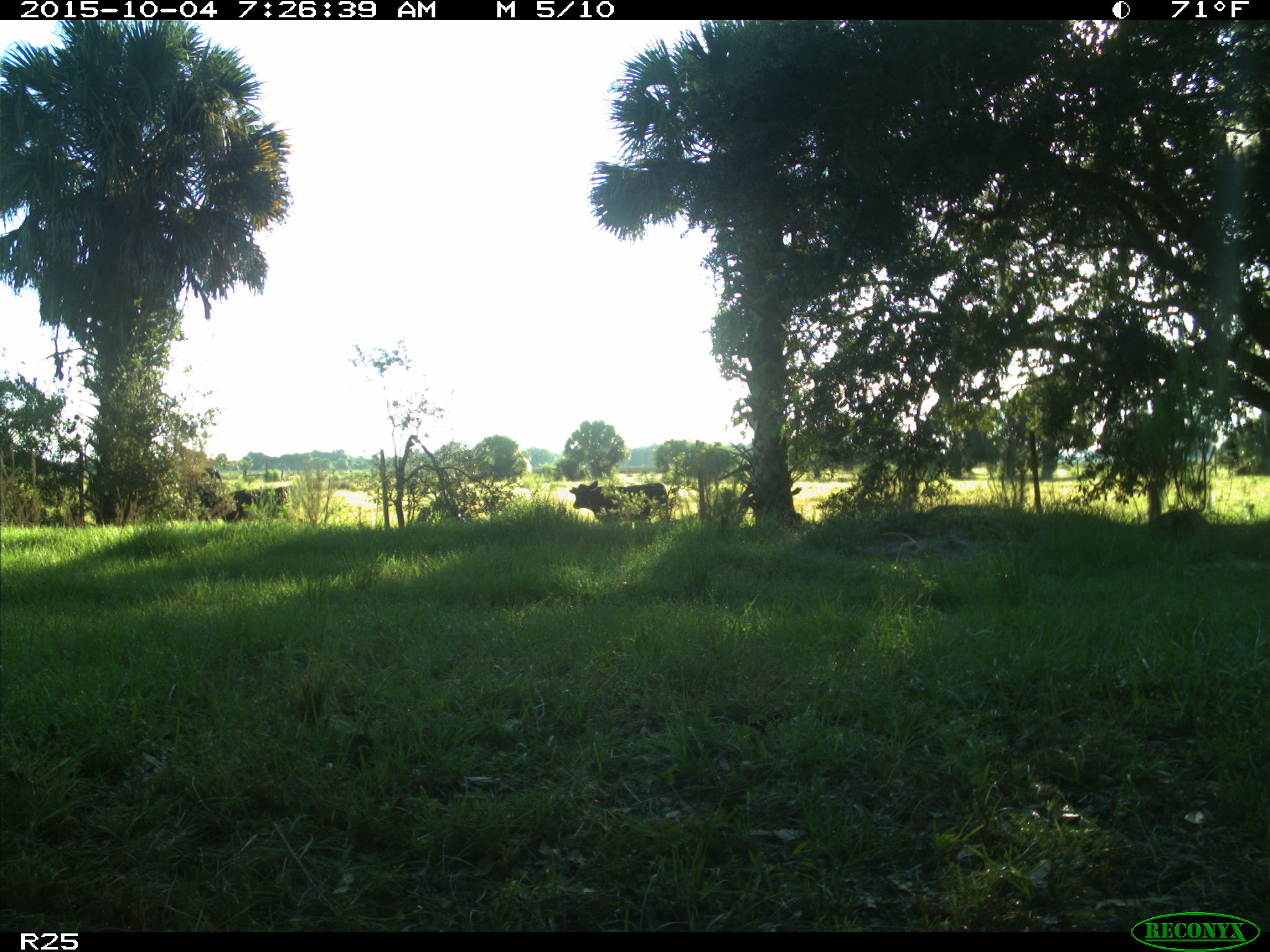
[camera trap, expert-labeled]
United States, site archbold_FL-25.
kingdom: Animalia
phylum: Chordata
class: Mammalia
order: Artiodactyla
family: Bovidae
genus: Bos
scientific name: Bos taurus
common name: domestic cow